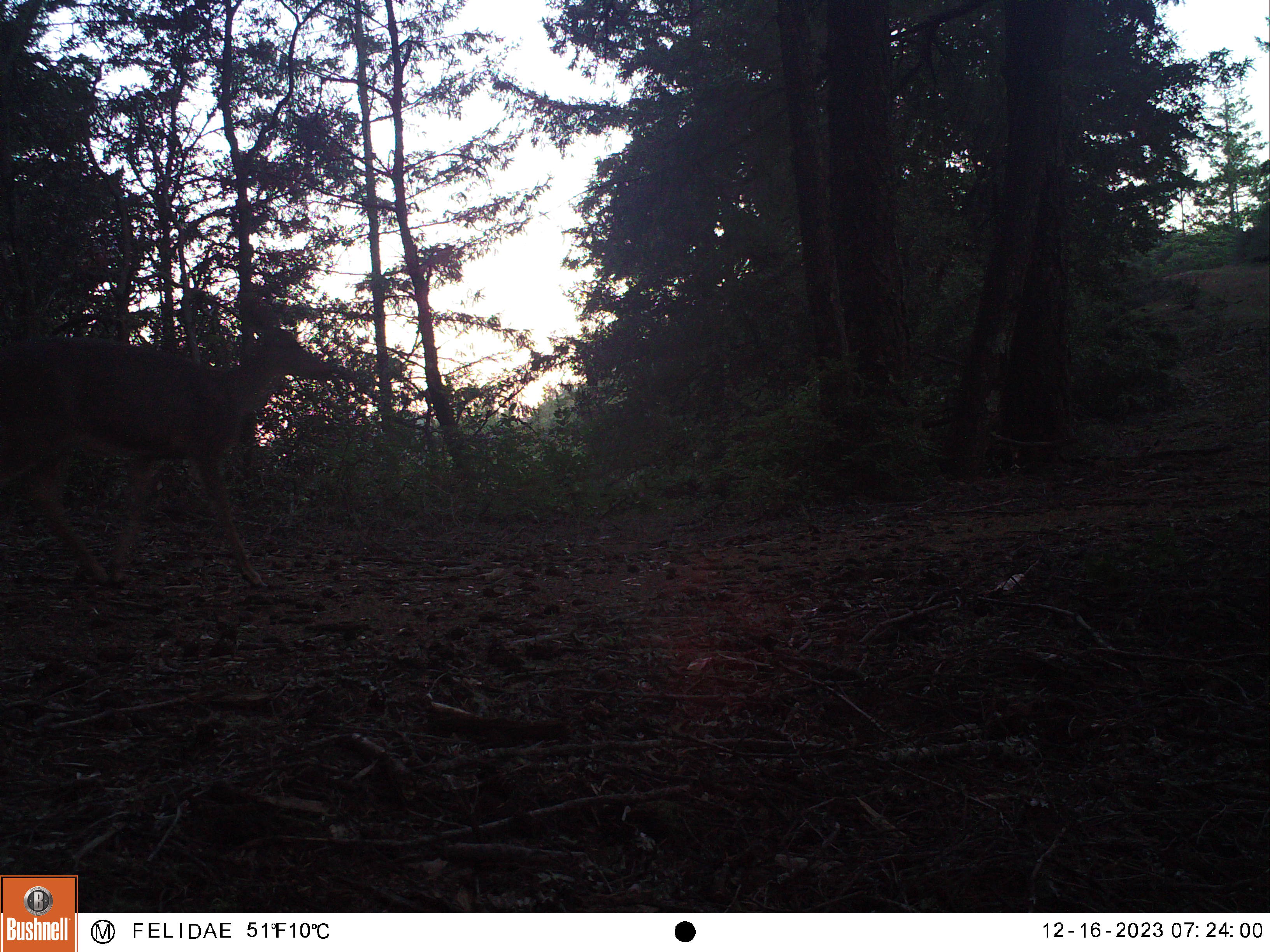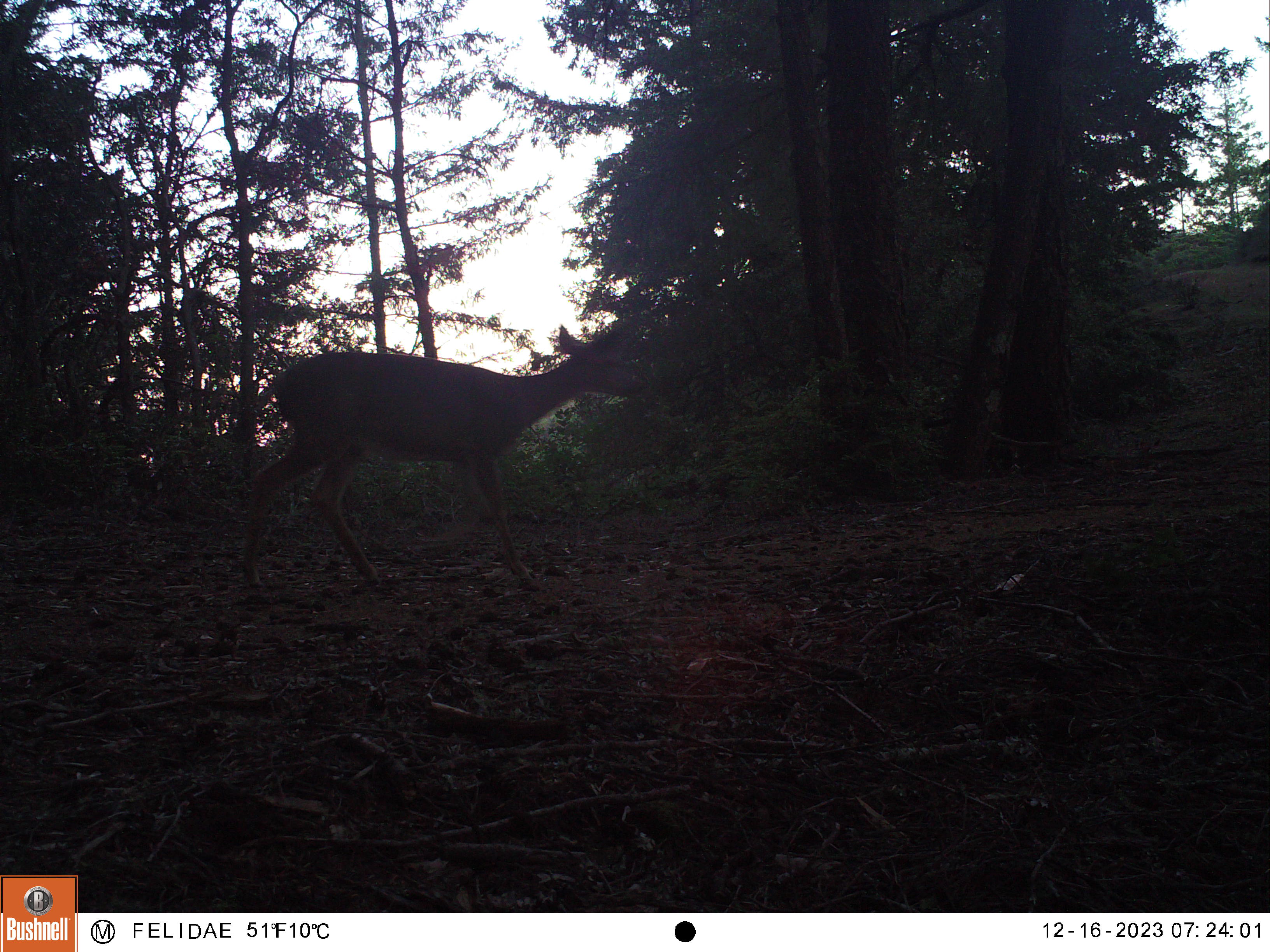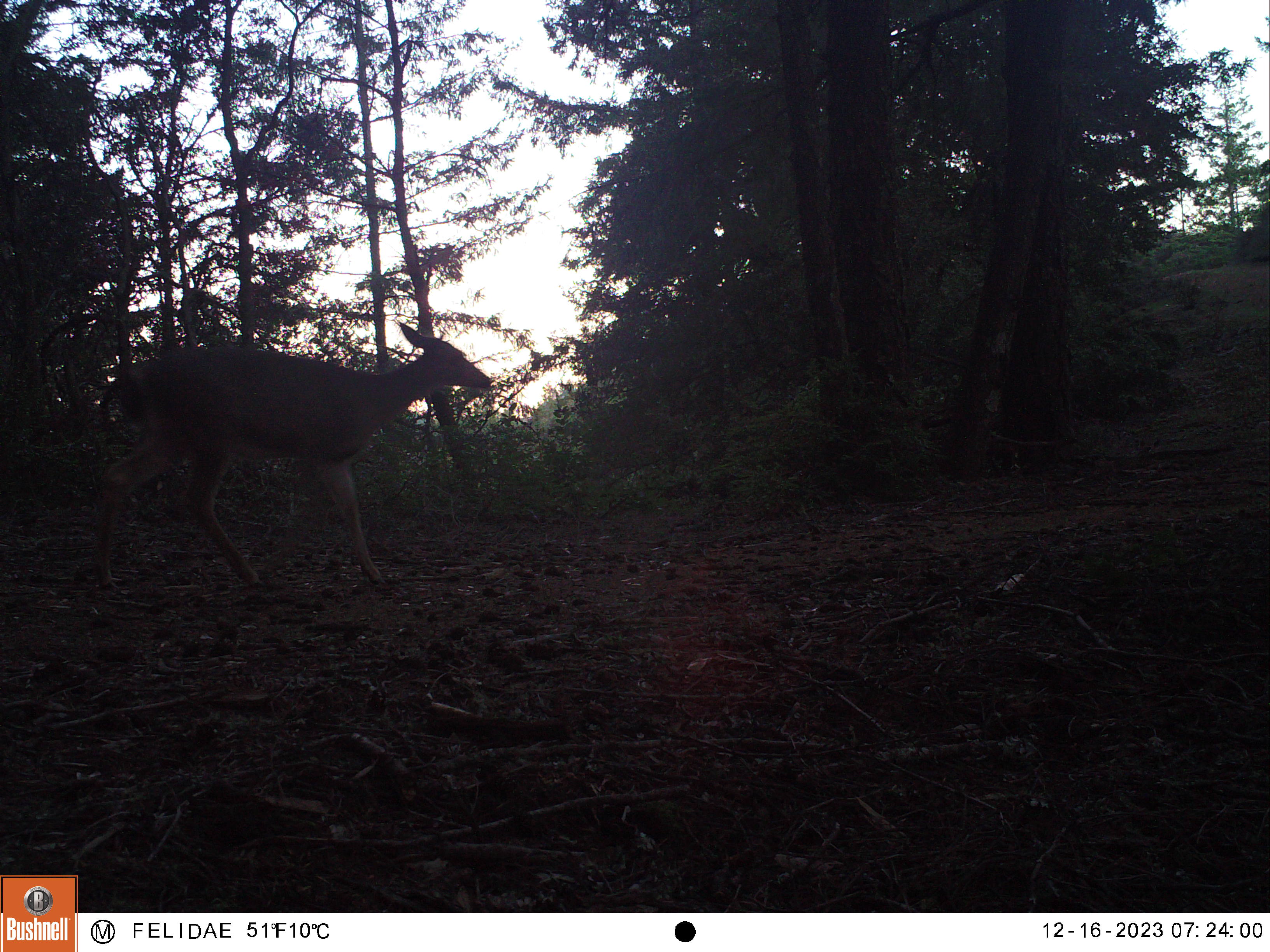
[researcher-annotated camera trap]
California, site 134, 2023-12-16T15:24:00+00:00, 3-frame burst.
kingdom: Animalia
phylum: Chordata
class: Mammalia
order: Artiodactyla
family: Cervidae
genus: Odocoileus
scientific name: Odocoileus hemionus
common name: mule deer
Mule deer (Odocoileus hemionus).